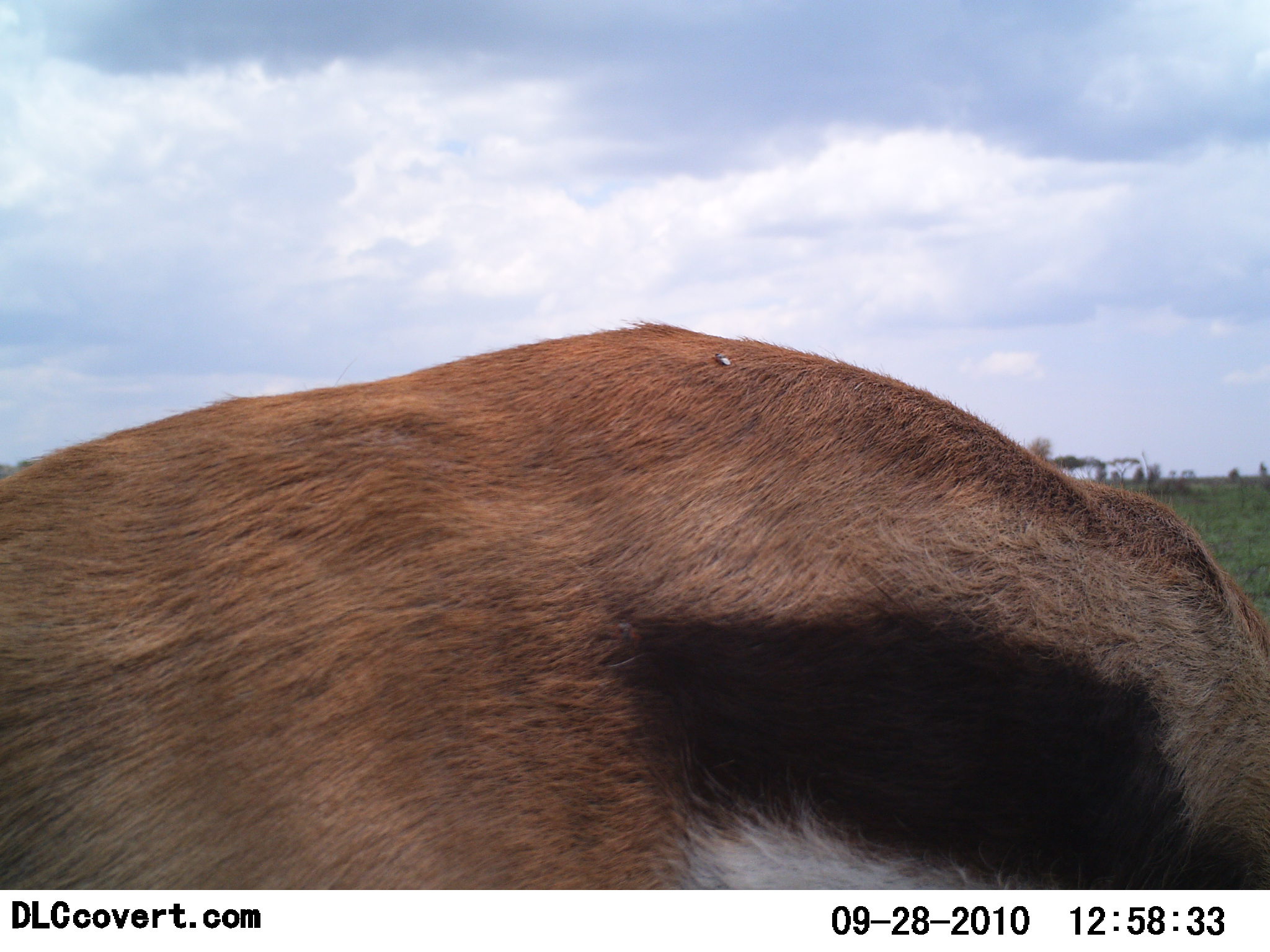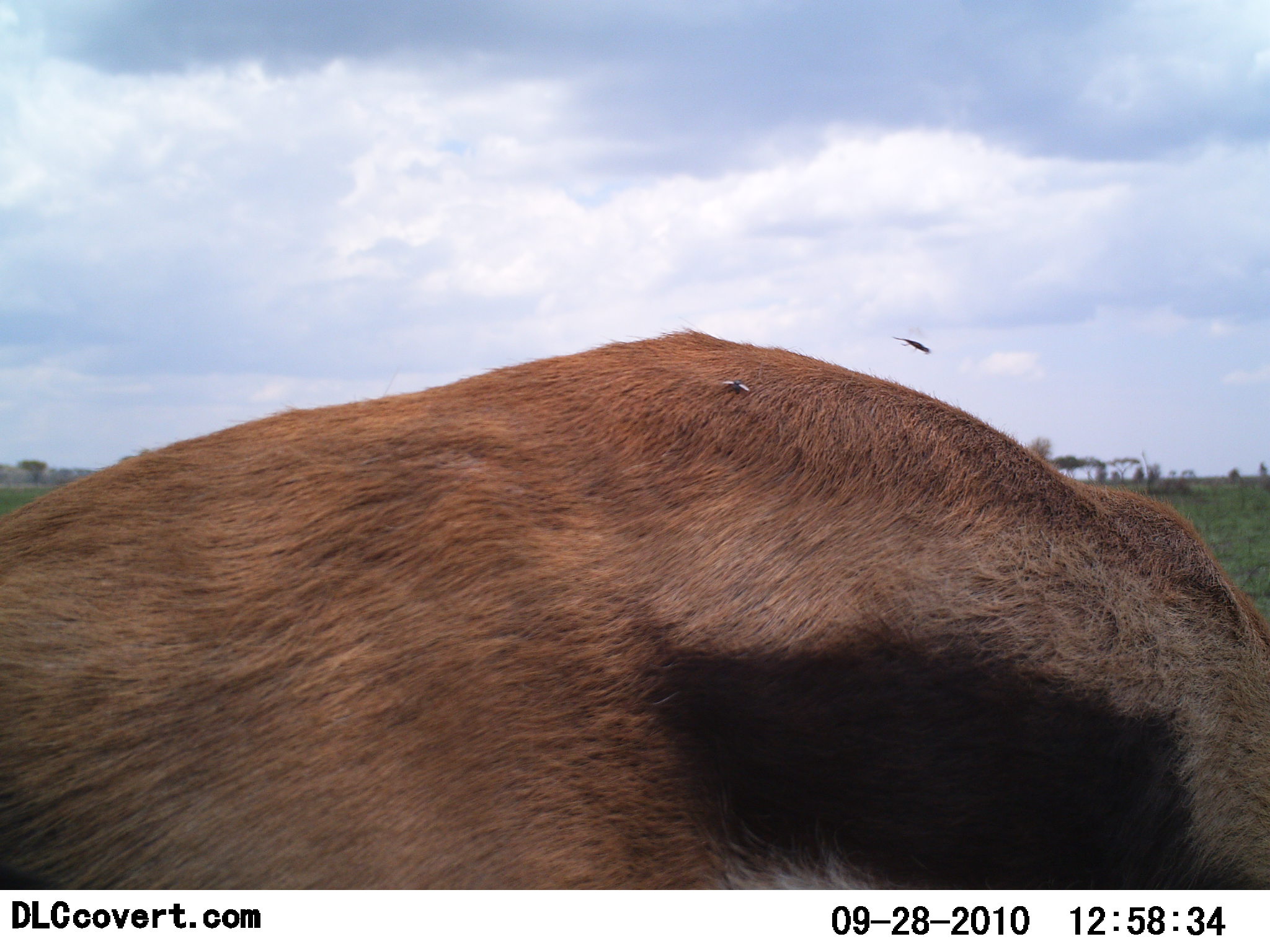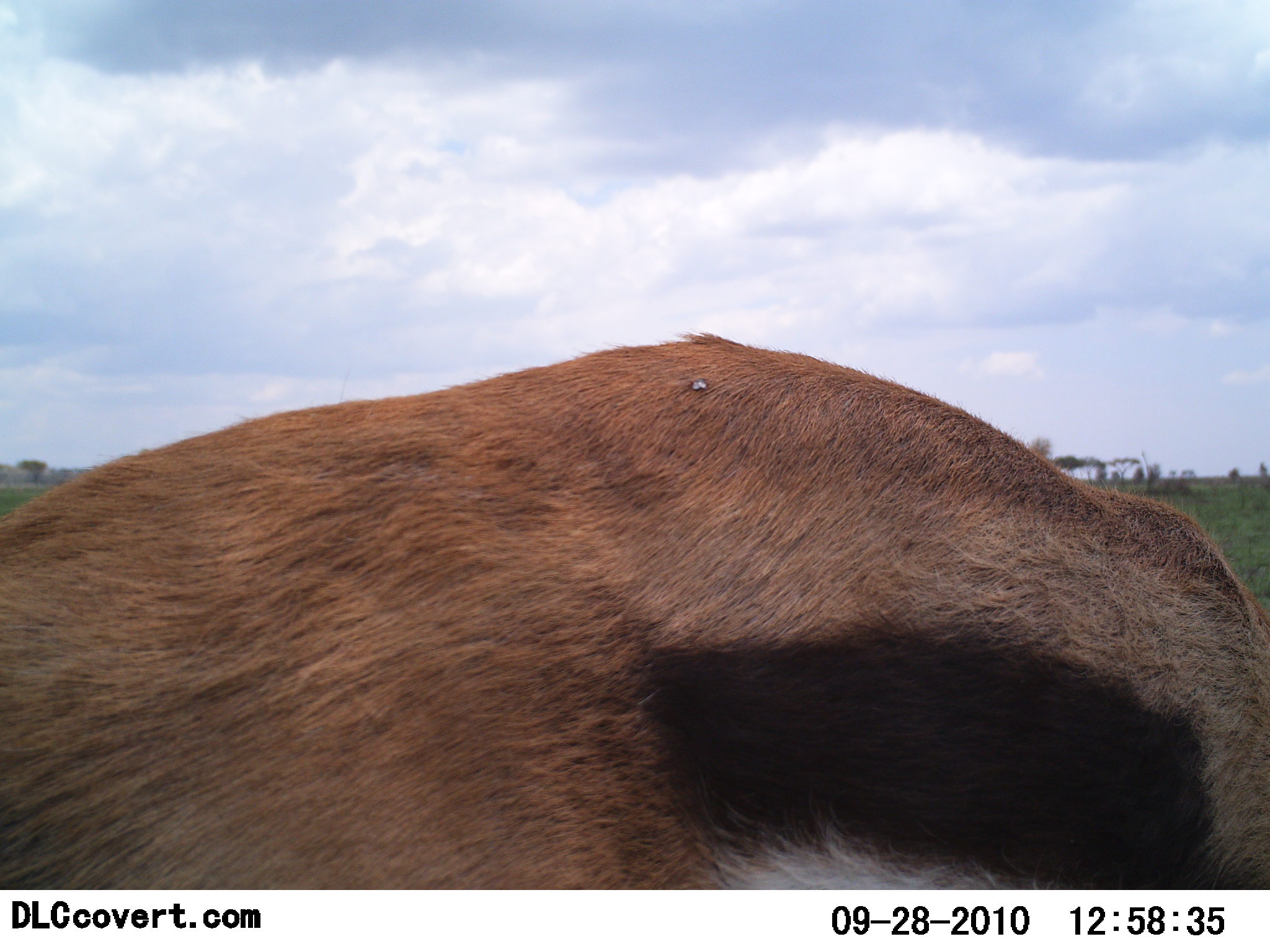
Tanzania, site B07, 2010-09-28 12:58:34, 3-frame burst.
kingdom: Animalia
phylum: Chordata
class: Mammalia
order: Artiodactyla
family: Bovidae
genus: Eudorcas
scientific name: Eudorcas thomsonii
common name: thomson's gazelle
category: gazellethomsons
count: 1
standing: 79%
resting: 0%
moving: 0%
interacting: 0%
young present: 0%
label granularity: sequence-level